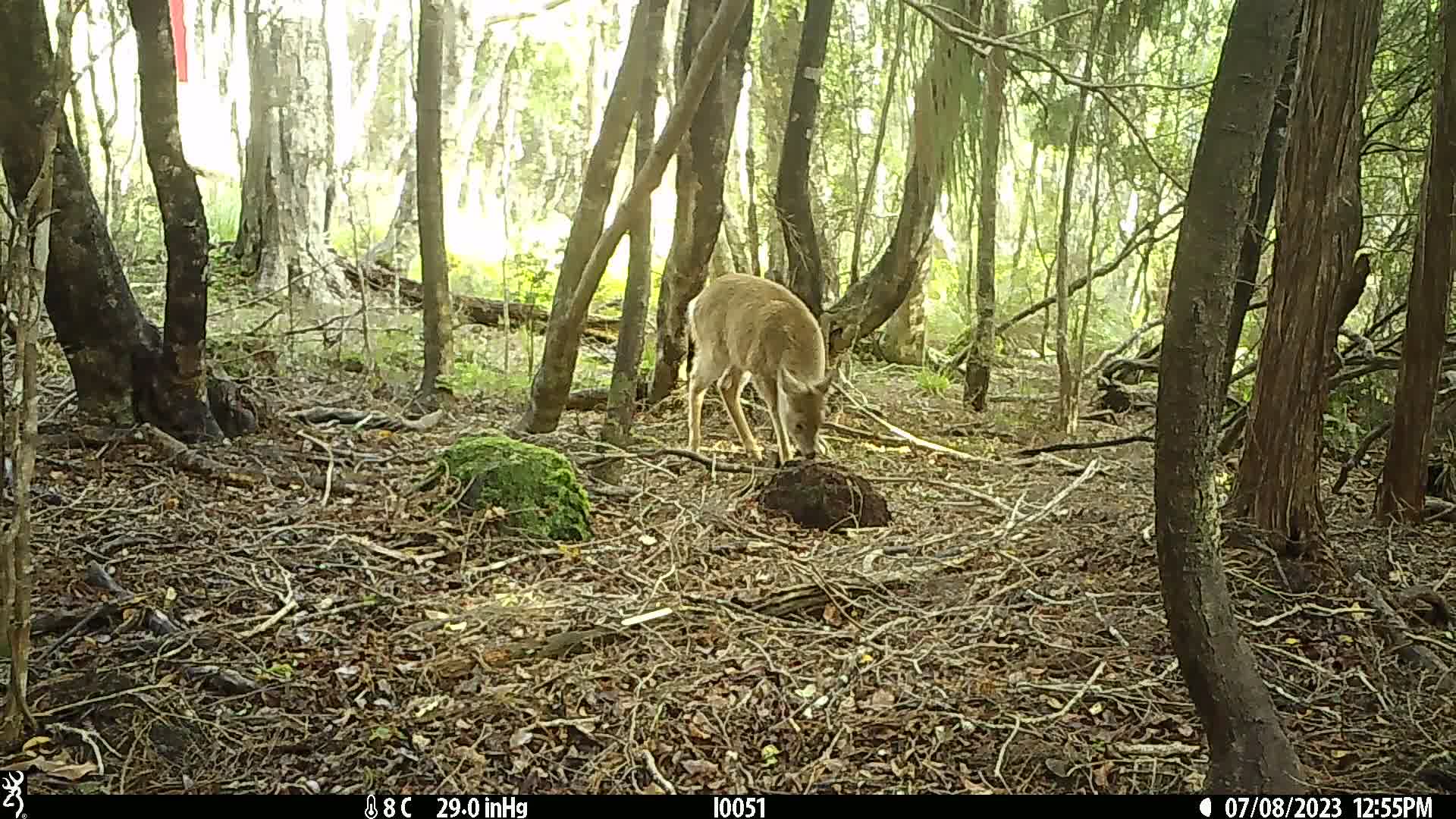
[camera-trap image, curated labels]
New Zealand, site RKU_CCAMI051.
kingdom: Animalia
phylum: Chordata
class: Mammalia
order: Artiodactyla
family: Cervidae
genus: Odocoileus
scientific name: Odocoileus virginianus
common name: white-tailed deer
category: white tailed deer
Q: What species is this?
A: White tailed deer (white-tailed deer) (Odocoileus virginianus).